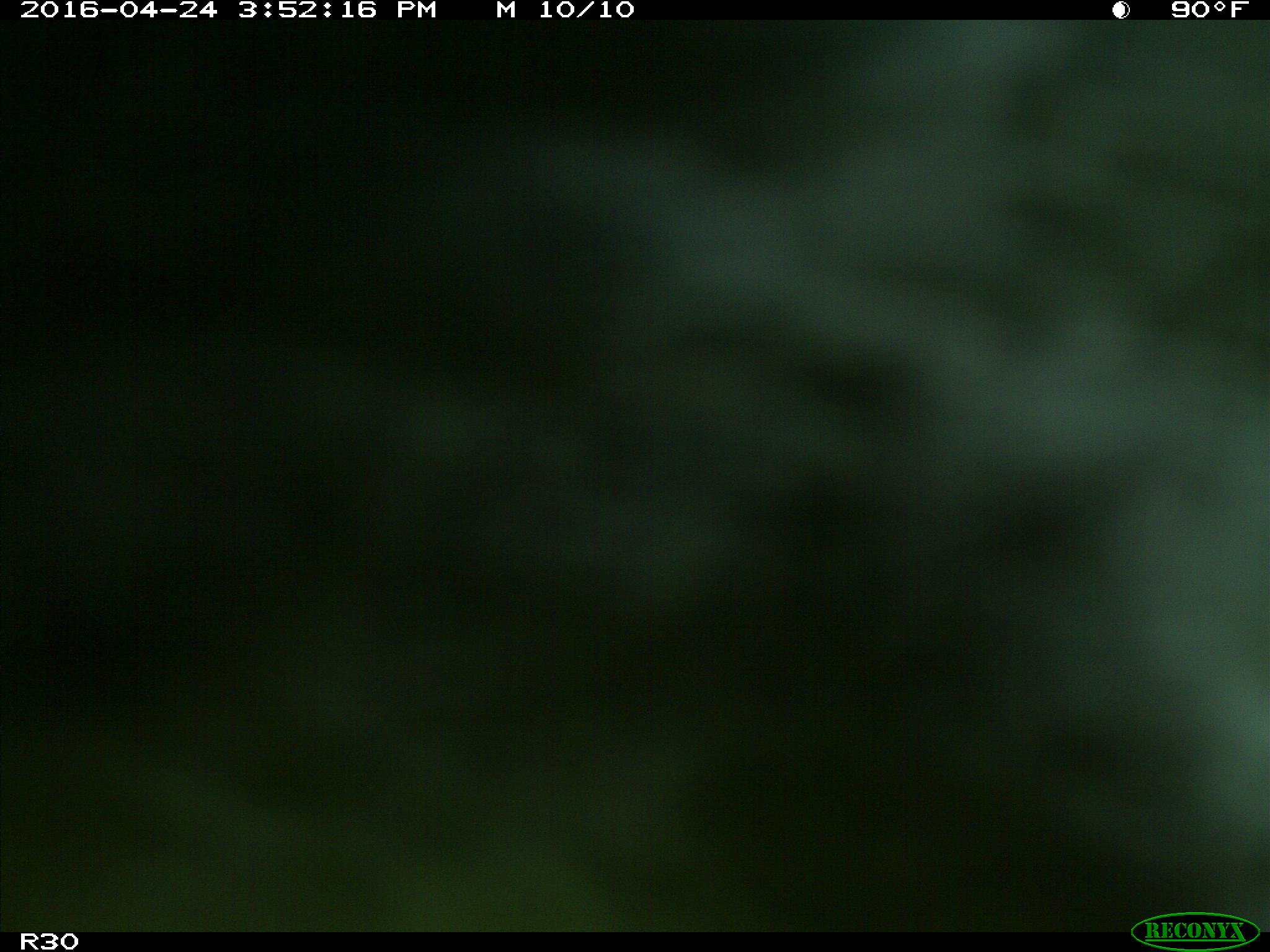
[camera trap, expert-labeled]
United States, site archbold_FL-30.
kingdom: Animalia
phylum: Chordata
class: Mammalia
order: Artiodactyla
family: Bovidae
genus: Bos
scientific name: Bos taurus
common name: domestic cow